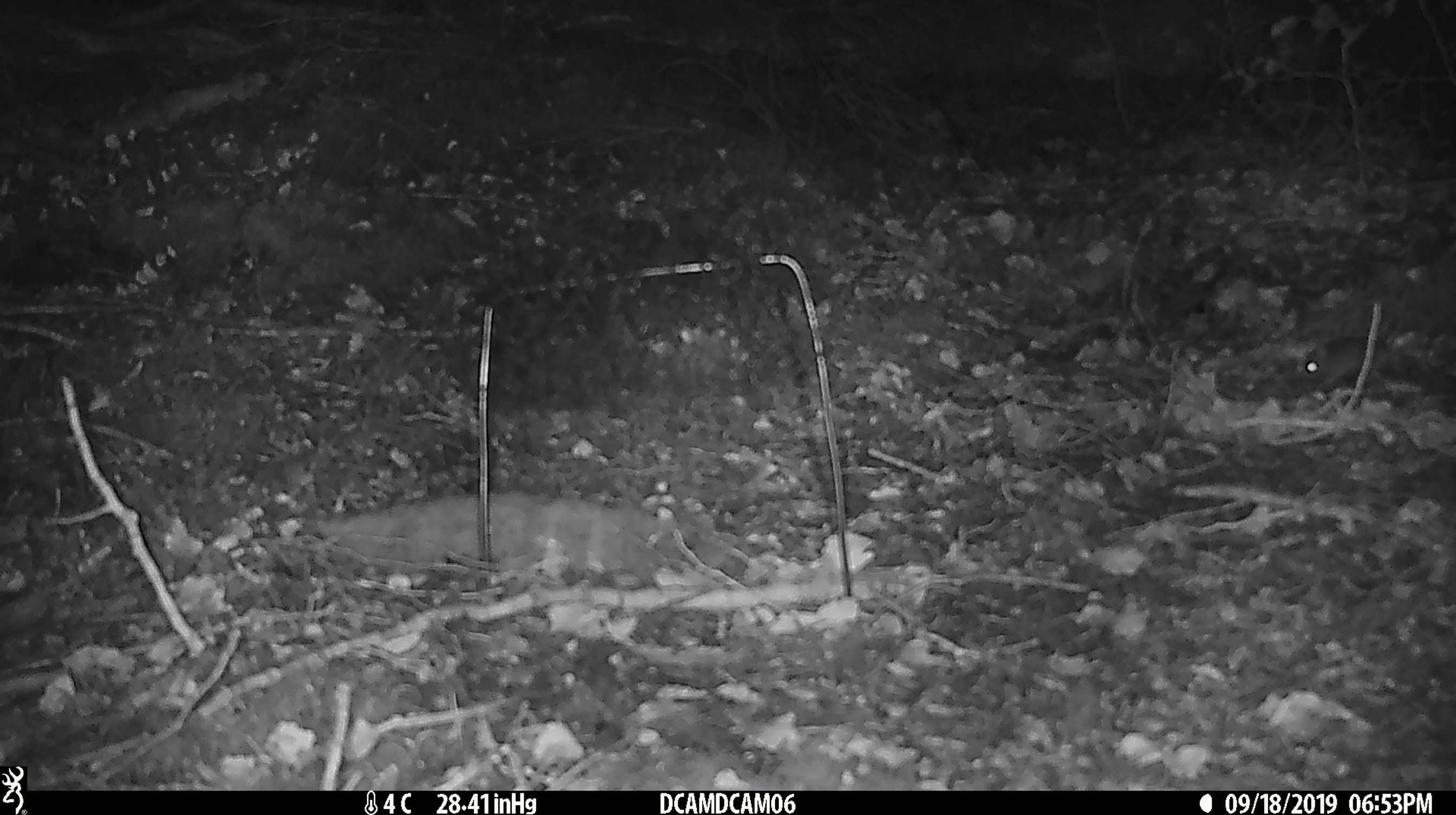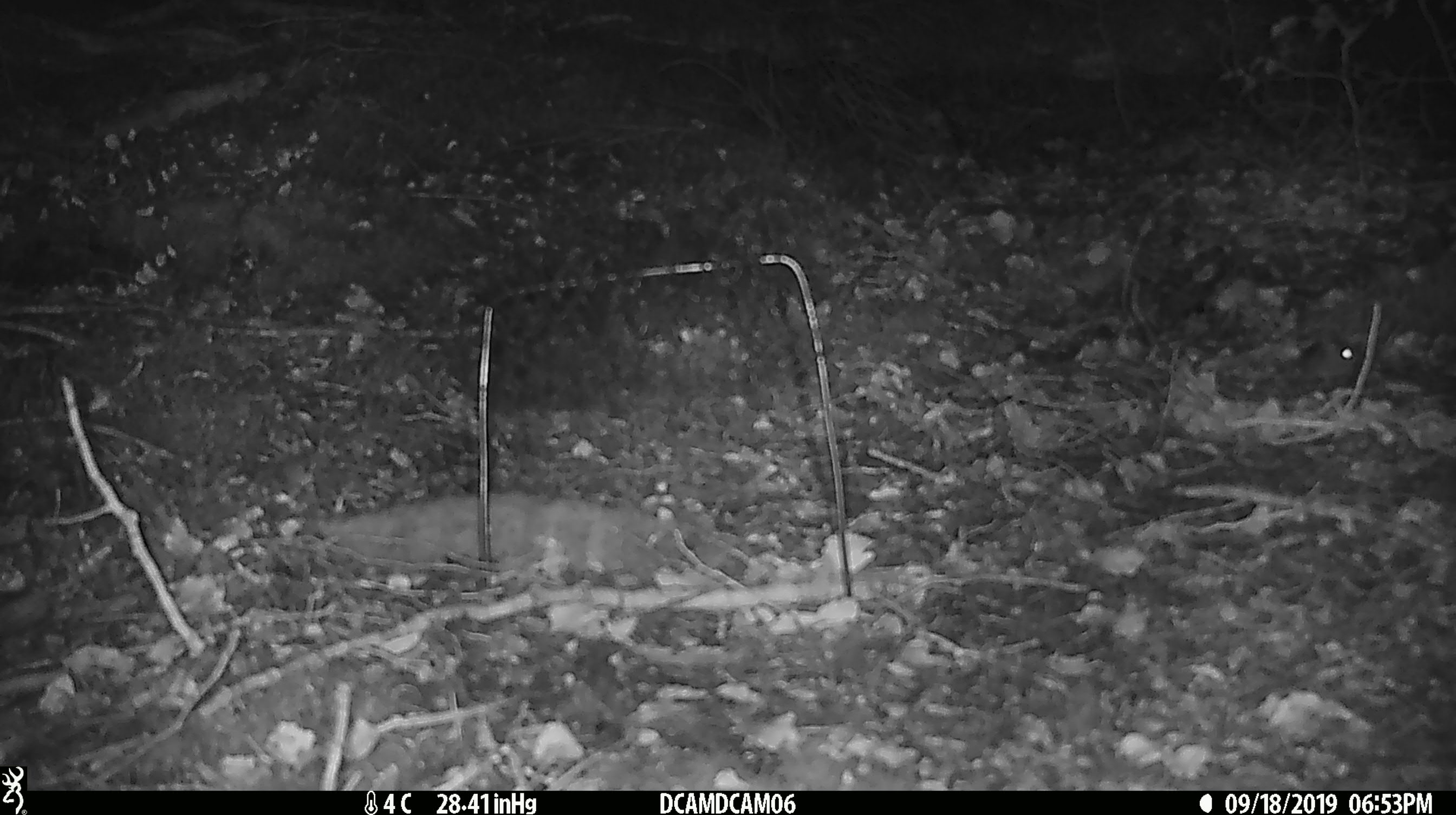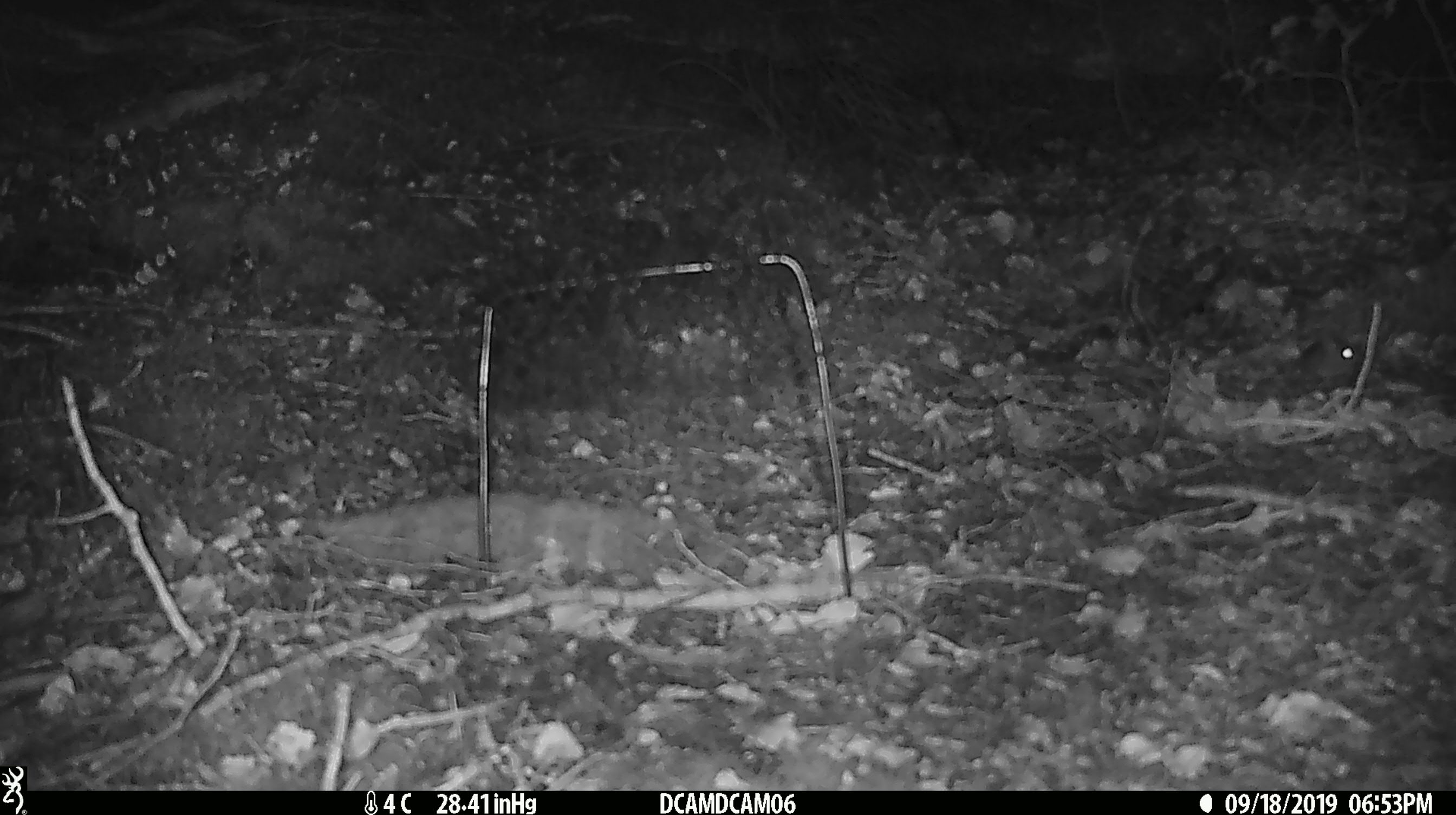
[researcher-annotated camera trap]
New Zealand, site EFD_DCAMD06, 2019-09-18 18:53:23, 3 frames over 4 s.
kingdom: Animalia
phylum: Chordata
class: Mammalia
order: Rodentia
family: Muridae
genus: Mus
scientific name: Mus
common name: mouse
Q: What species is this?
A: Mouse (Mus).